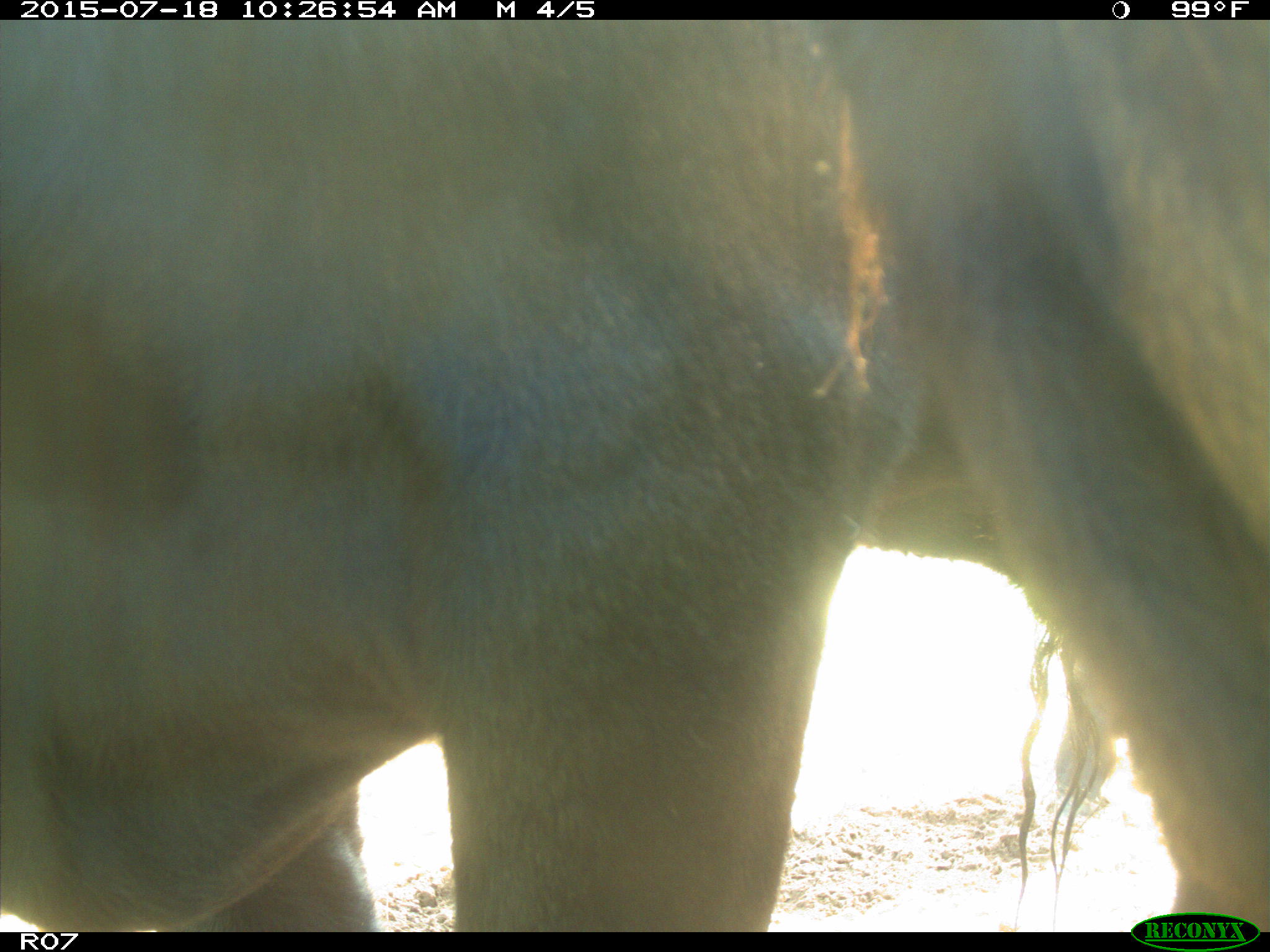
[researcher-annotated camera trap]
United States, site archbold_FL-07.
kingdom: Animalia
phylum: Chordata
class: Mammalia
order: Artiodactyla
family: Bovidae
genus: Bos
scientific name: Bos taurus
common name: domestic cow